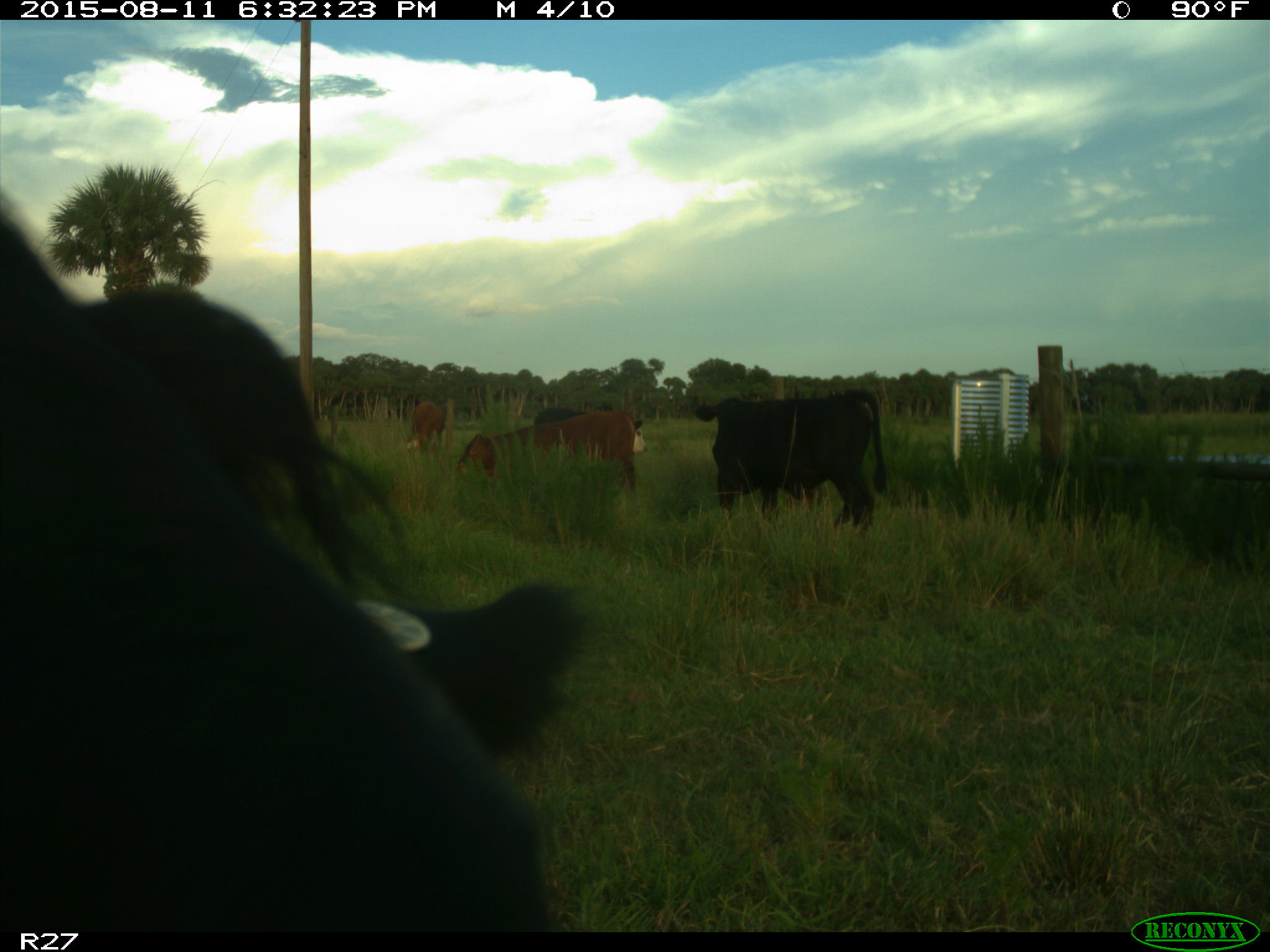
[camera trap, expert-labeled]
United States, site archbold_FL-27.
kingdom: Animalia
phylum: Chordata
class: Mammalia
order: Artiodactyla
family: Bovidae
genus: Bos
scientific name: Bos taurus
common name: domestic cow